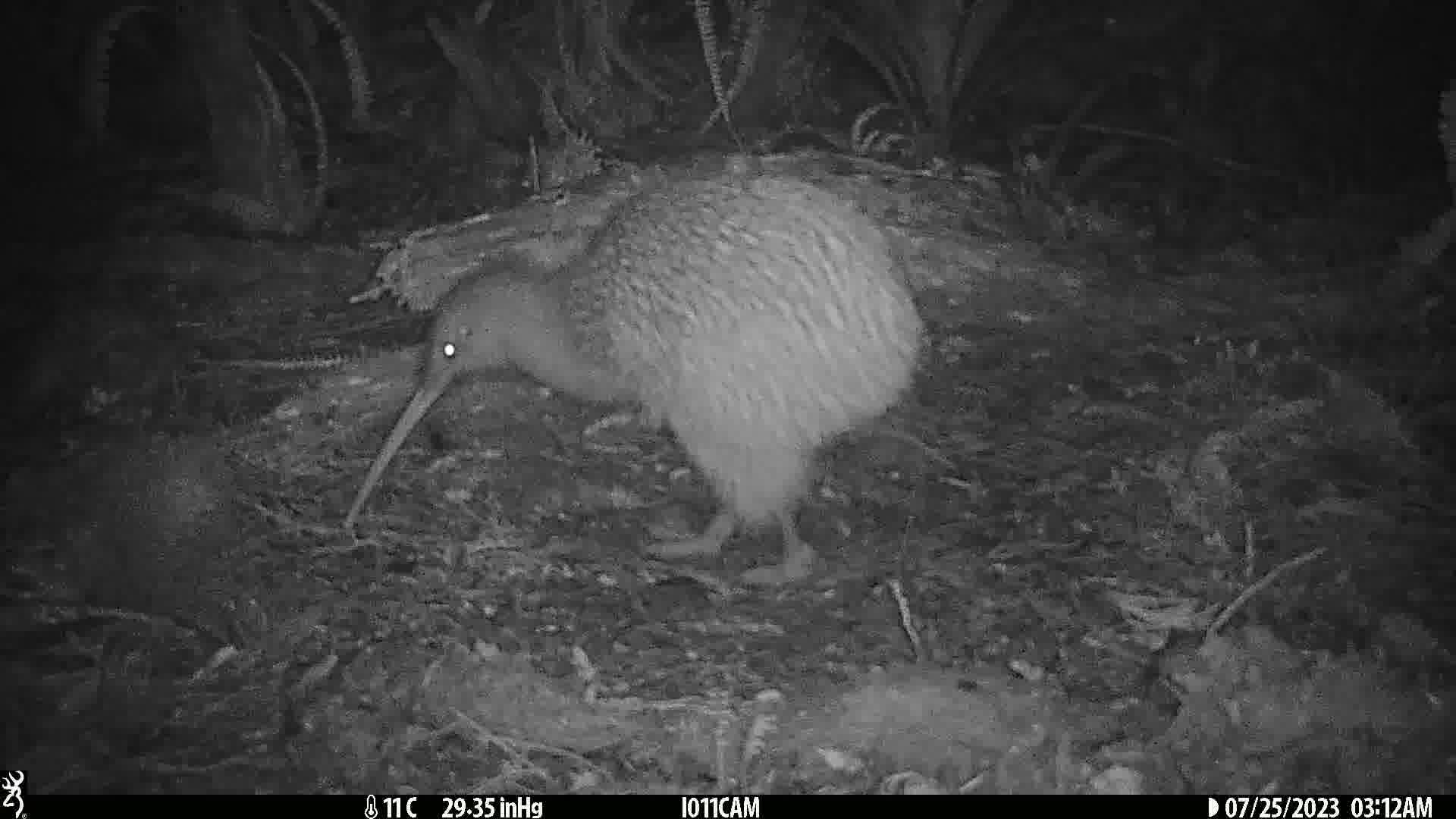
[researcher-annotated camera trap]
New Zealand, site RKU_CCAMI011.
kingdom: Animalia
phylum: Chordata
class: Aves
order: Apterygiformes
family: Apterygidae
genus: Apteryx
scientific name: Apteryx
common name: kiwi